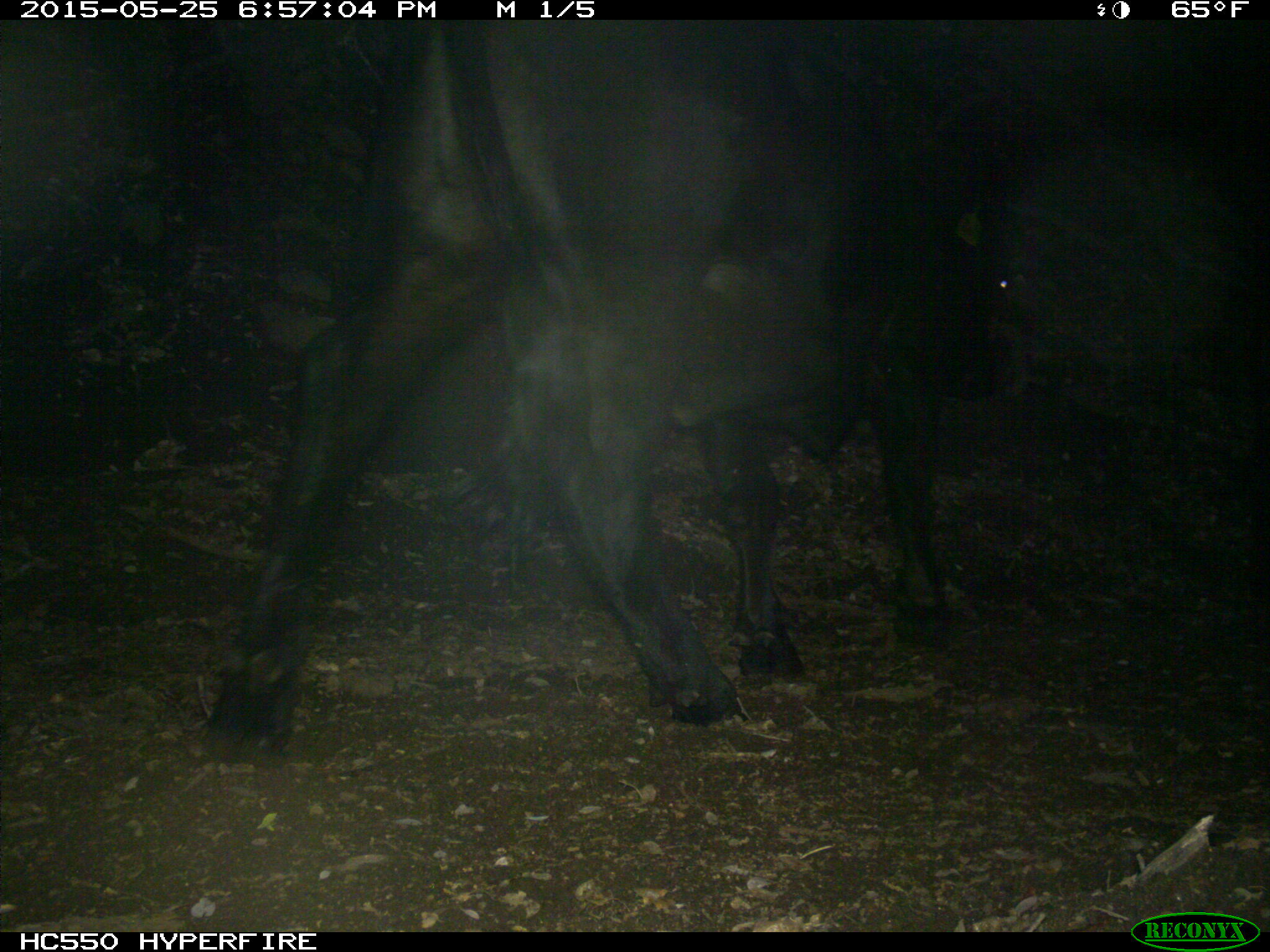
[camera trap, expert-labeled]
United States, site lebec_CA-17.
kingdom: Animalia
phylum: Chordata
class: Mammalia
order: Artiodactyla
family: Bovidae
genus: Bos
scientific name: Bos taurus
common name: domestic cow